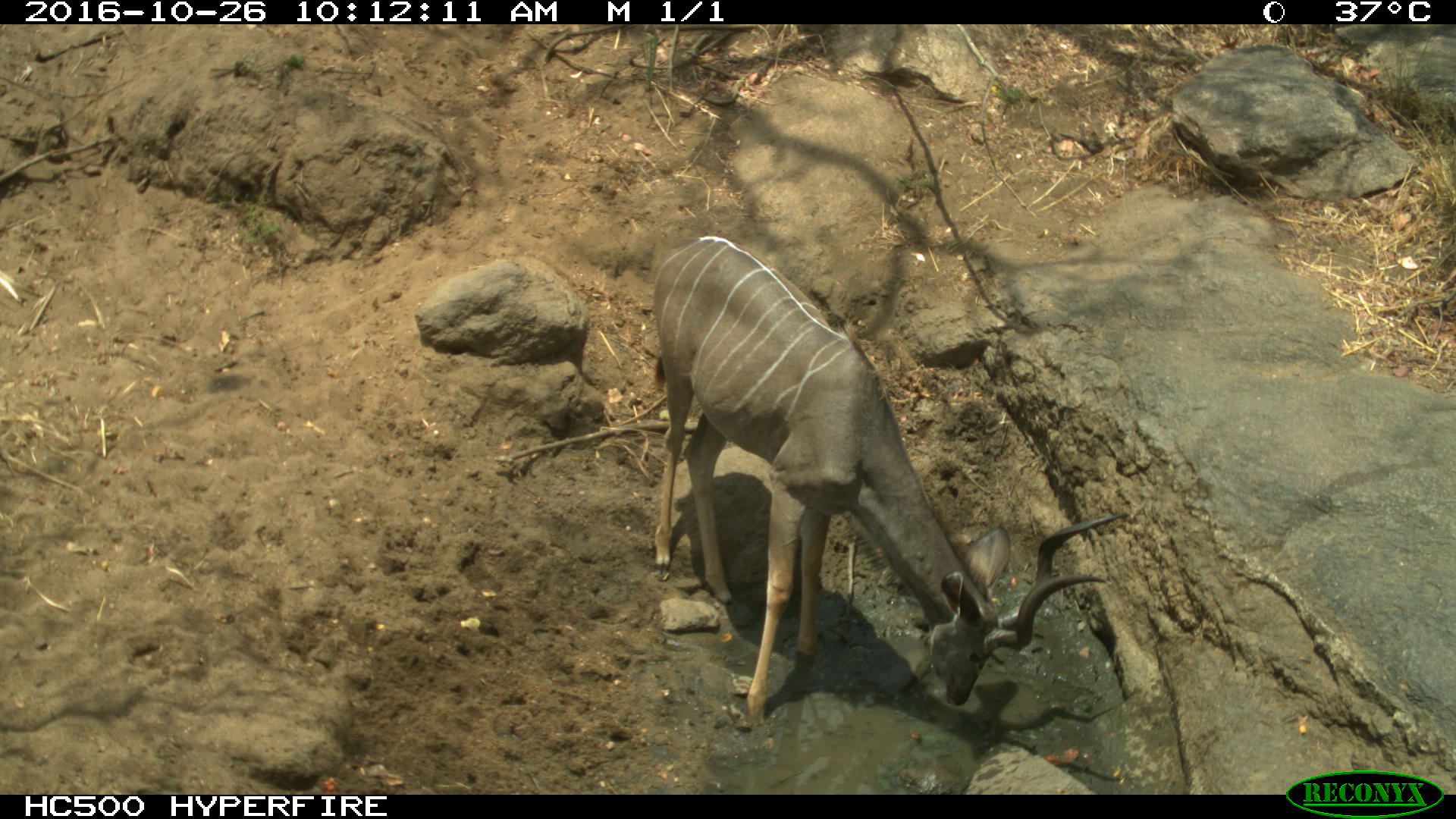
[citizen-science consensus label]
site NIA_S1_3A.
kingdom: Animalia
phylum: Chordata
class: Mammalia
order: Artiodactyla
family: Bovidae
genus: Tragelaphus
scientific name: Tragelaphus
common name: kudu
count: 1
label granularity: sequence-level